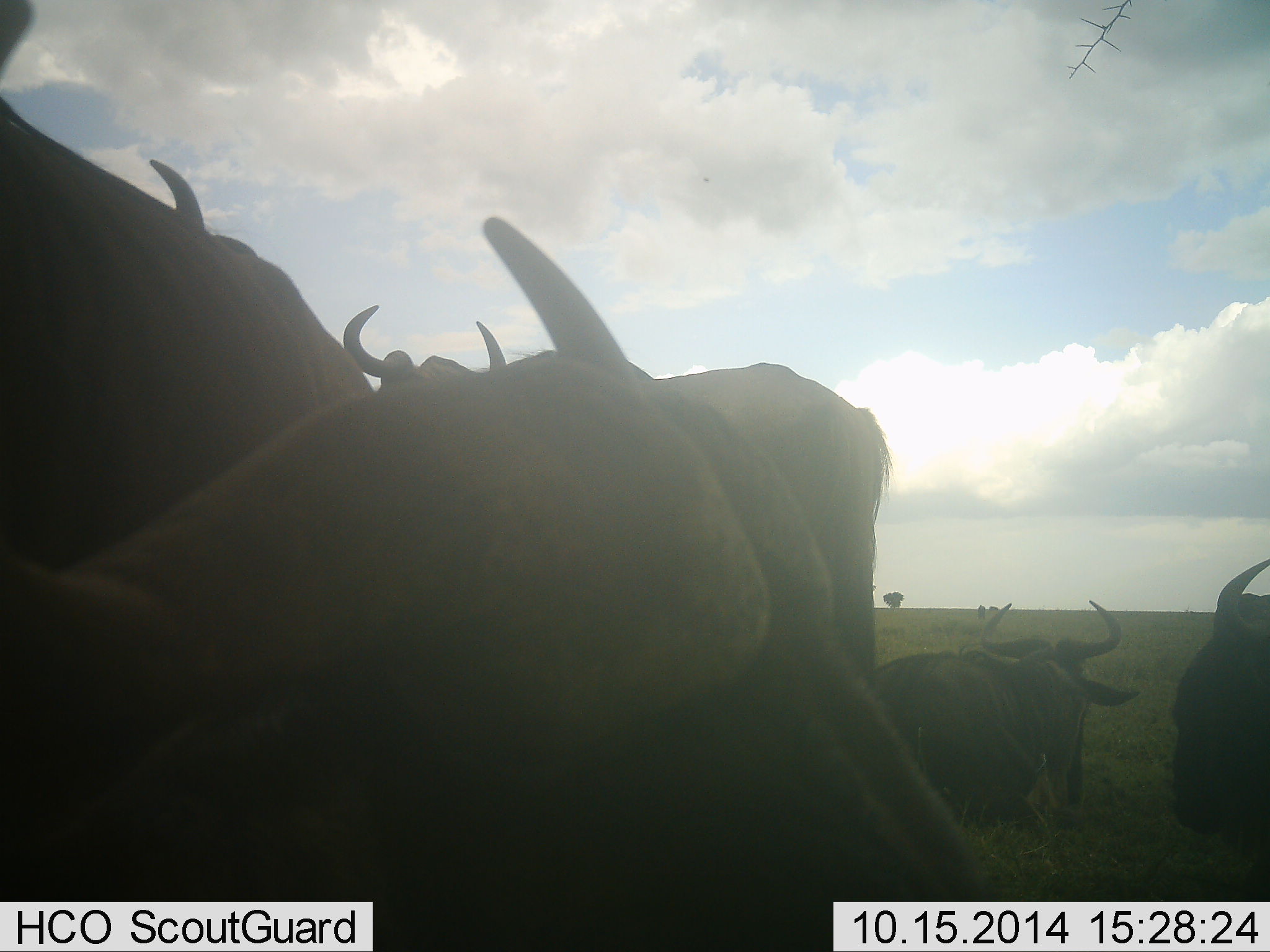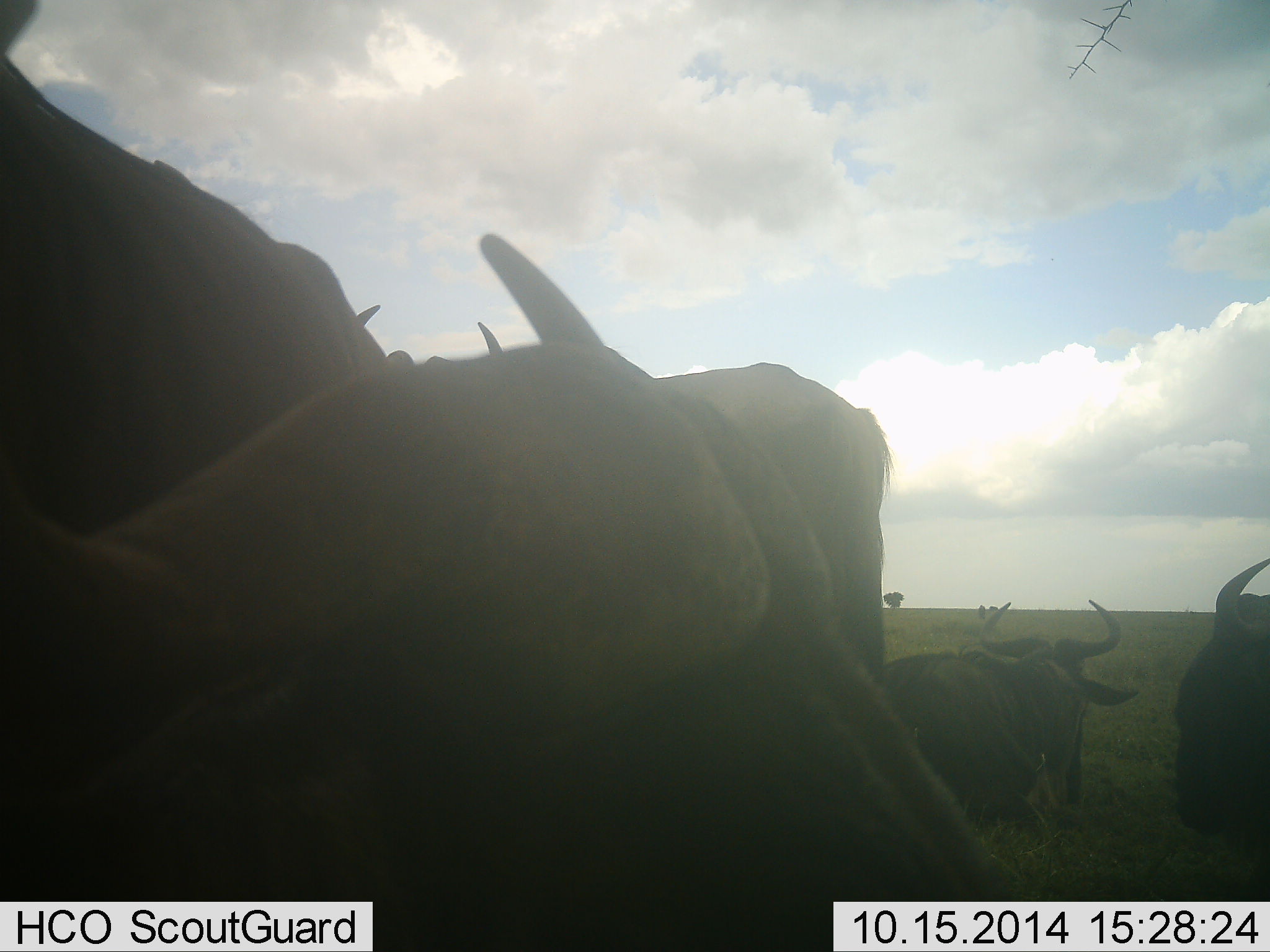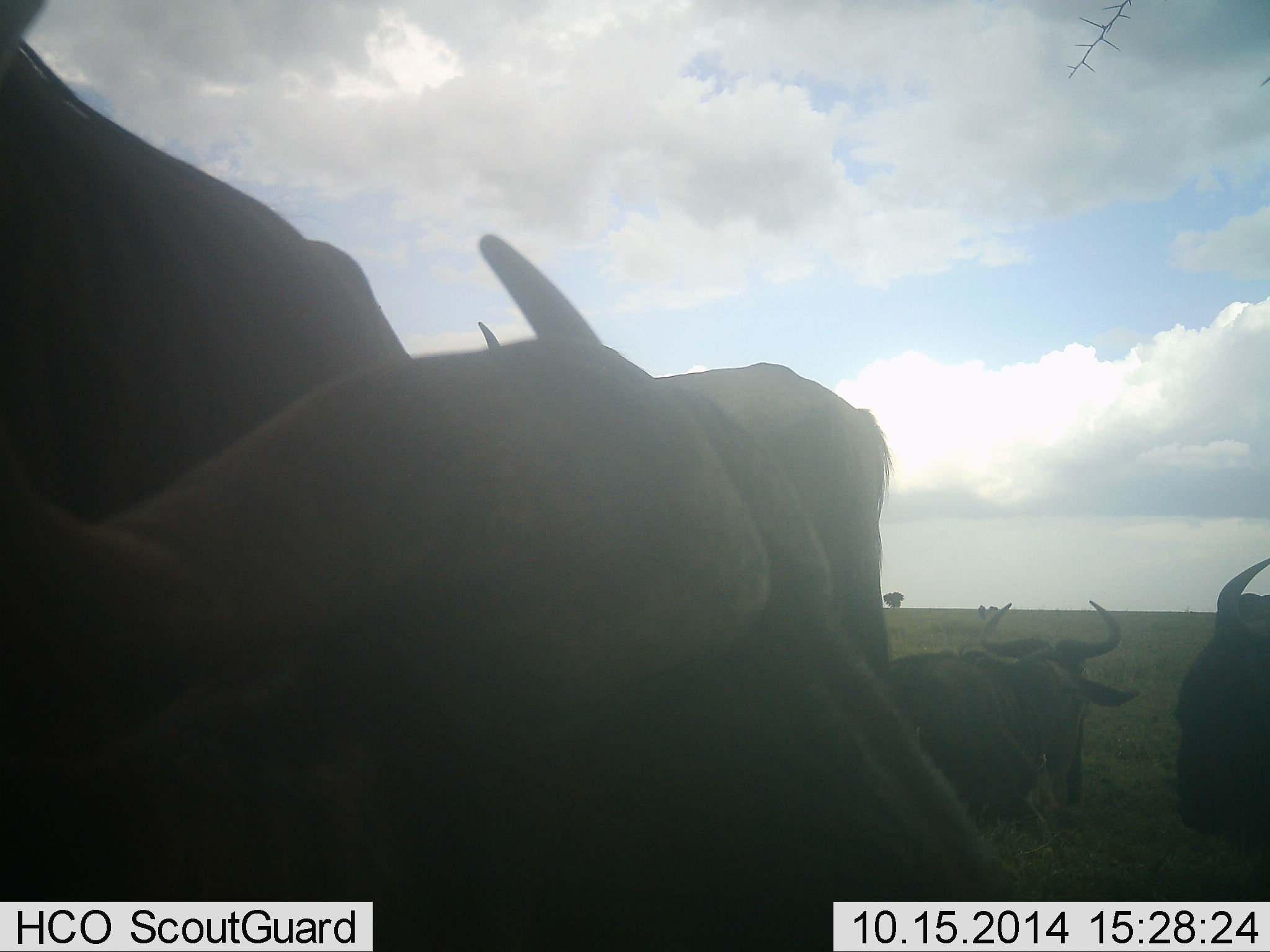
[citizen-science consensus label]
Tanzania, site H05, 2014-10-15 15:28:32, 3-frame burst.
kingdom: Animalia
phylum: Chordata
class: Mammalia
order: Artiodactyla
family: Bovidae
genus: Connochaetes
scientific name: Connochaetes taurinus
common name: blue wildebeest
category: wildebeest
Wildebeest (blue wildebeest) (Connochaetes taurinus), count 6. Behavior (volunteer vote fractions): standing 40%, resting 90%, moving 0%, interacting 10%. Young present (vote fraction): 0%. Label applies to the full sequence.